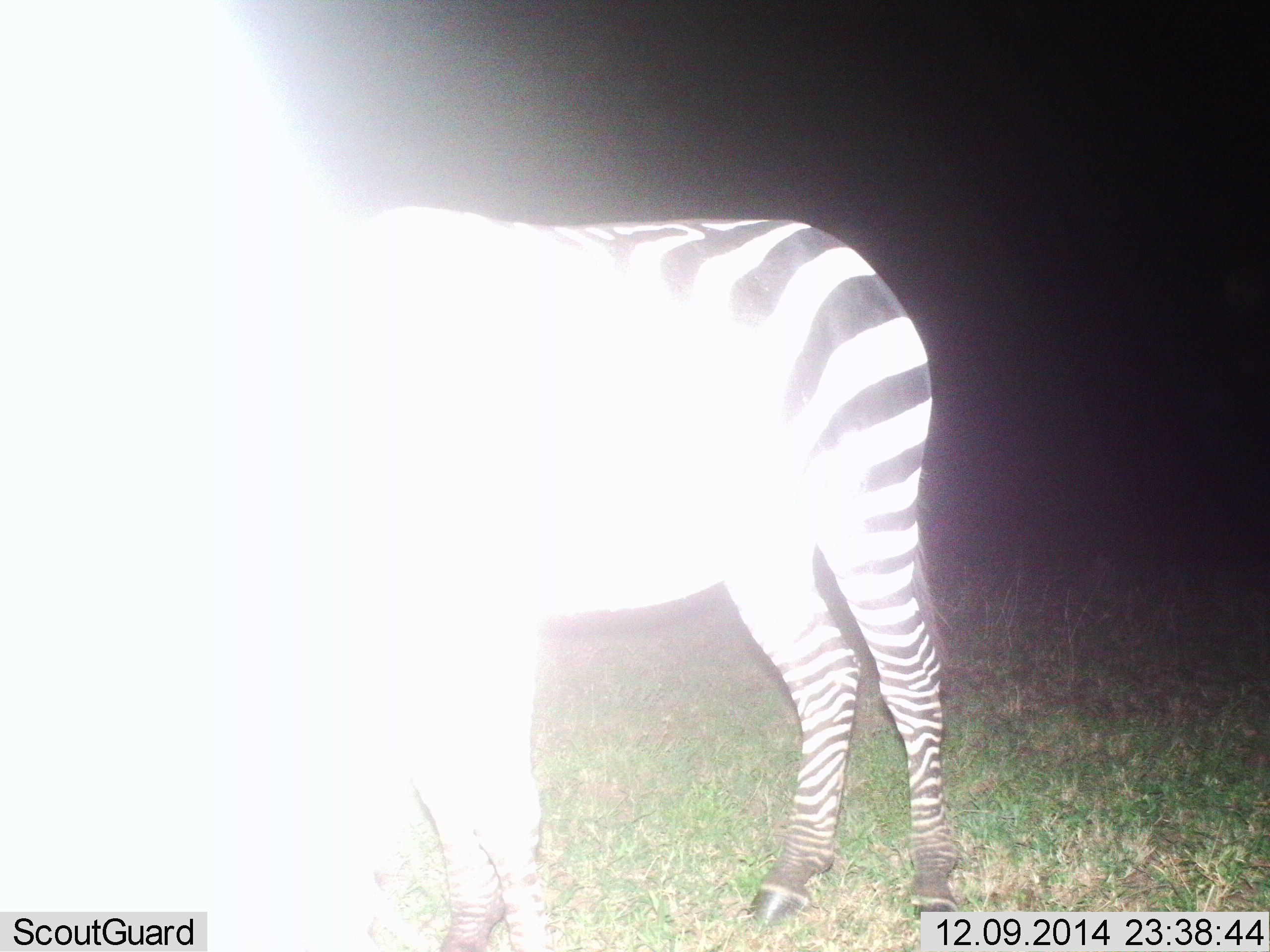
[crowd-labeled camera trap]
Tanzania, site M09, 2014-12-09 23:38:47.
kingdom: Animalia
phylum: Chordata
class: Mammalia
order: Perissodactyla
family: Equidae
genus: Equus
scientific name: Equus quagga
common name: plains zebra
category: zebra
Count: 1.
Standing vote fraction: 100%.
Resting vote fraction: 0%.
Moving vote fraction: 0%.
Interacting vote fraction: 0%.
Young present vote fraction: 0%.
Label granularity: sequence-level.